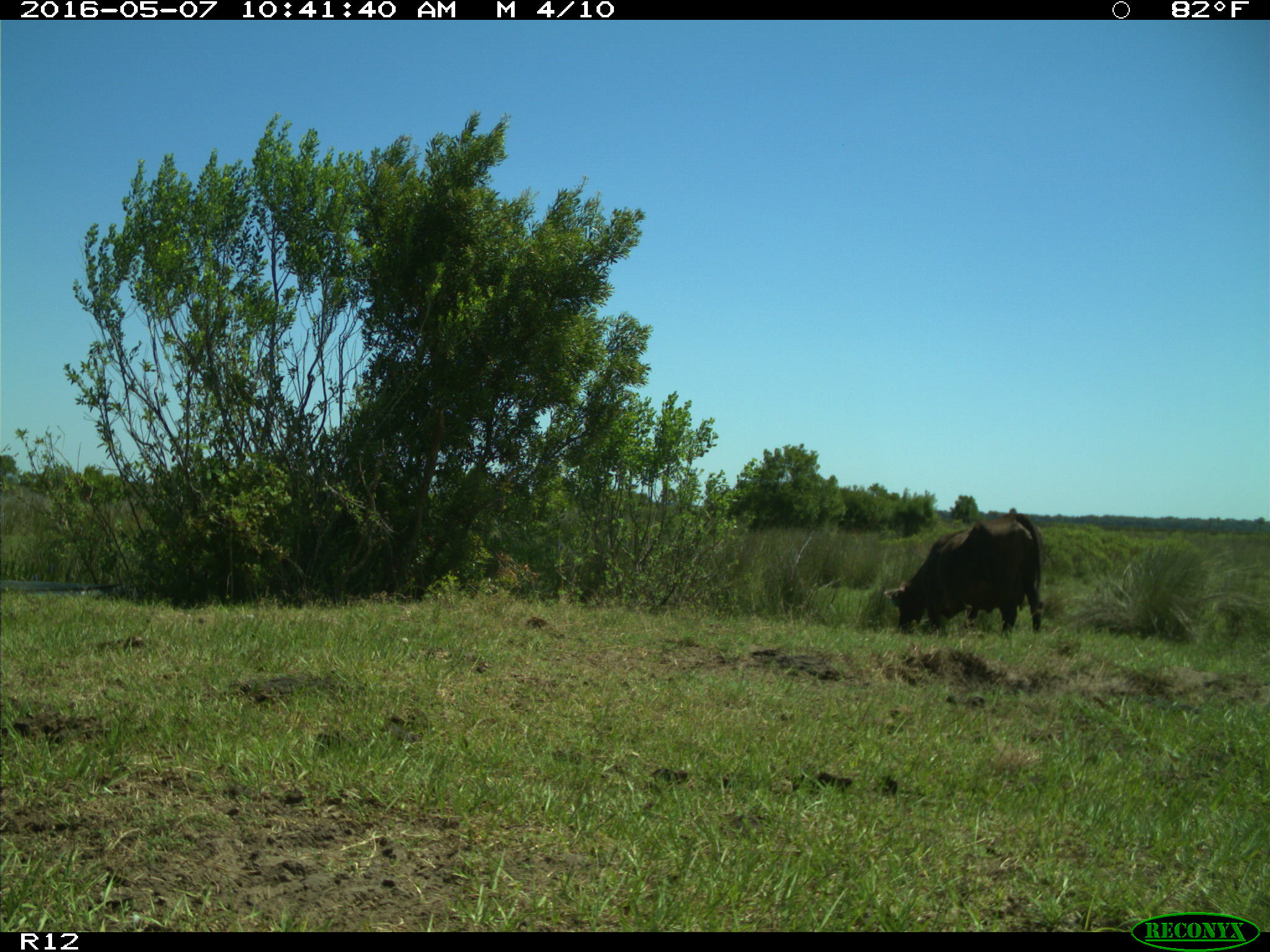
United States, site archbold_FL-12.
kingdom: Animalia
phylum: Chordata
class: Mammalia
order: Artiodactyla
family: Bovidae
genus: Bos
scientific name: Bos taurus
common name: domestic cow